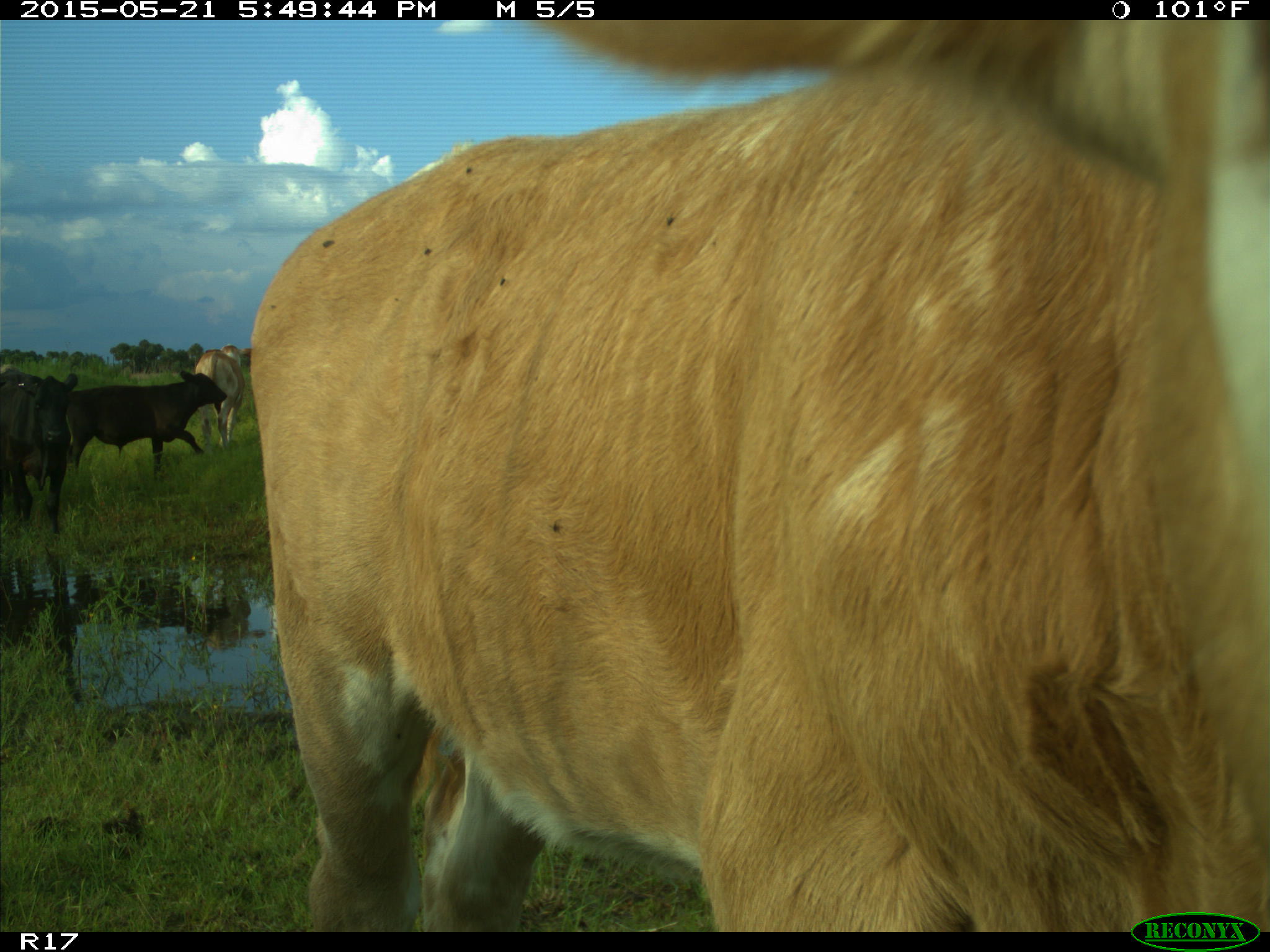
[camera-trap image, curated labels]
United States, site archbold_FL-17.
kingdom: Animalia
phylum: Chordata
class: Mammalia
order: Artiodactyla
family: Bovidae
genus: Bos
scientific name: Bos taurus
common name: domestic cow